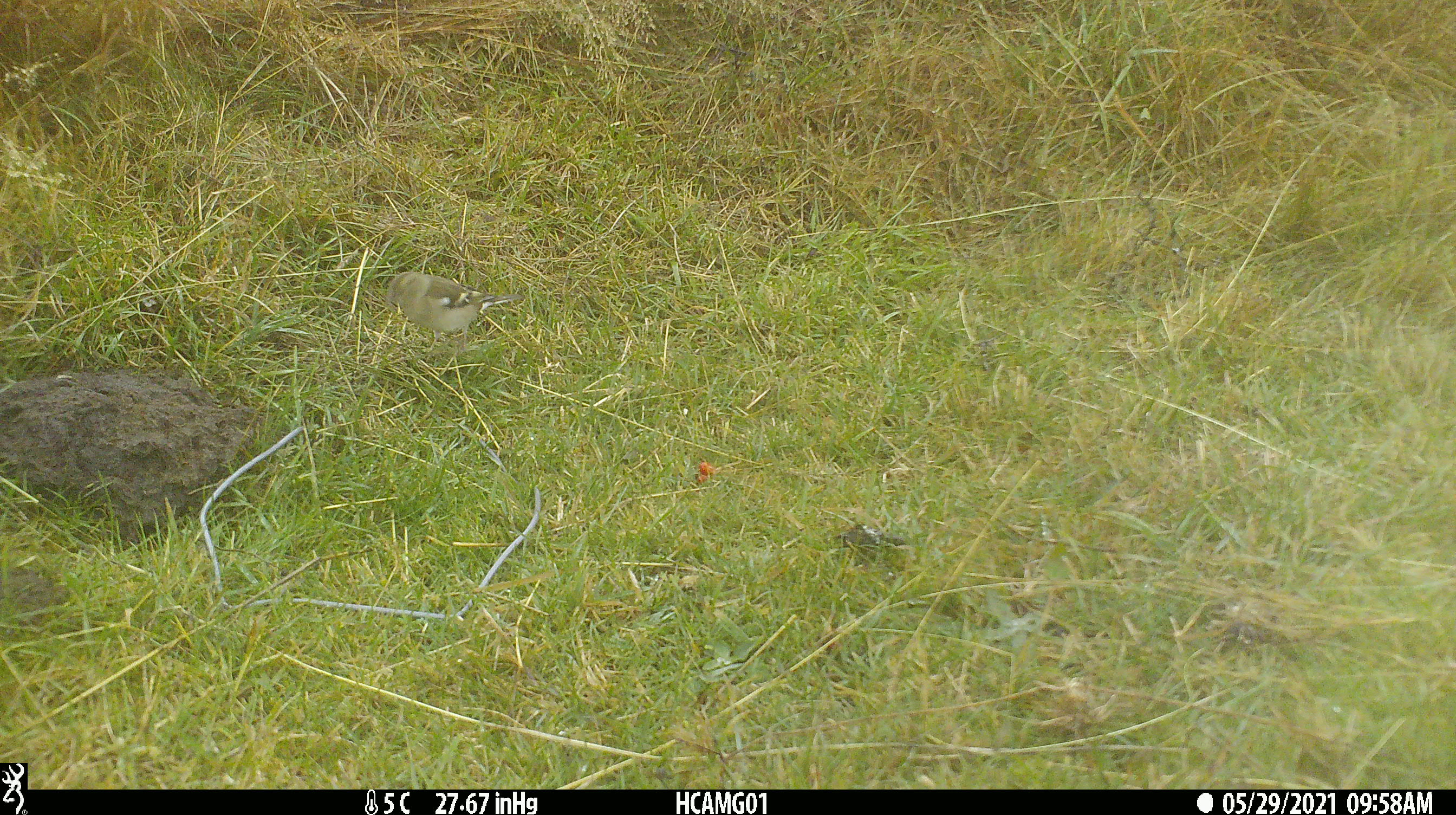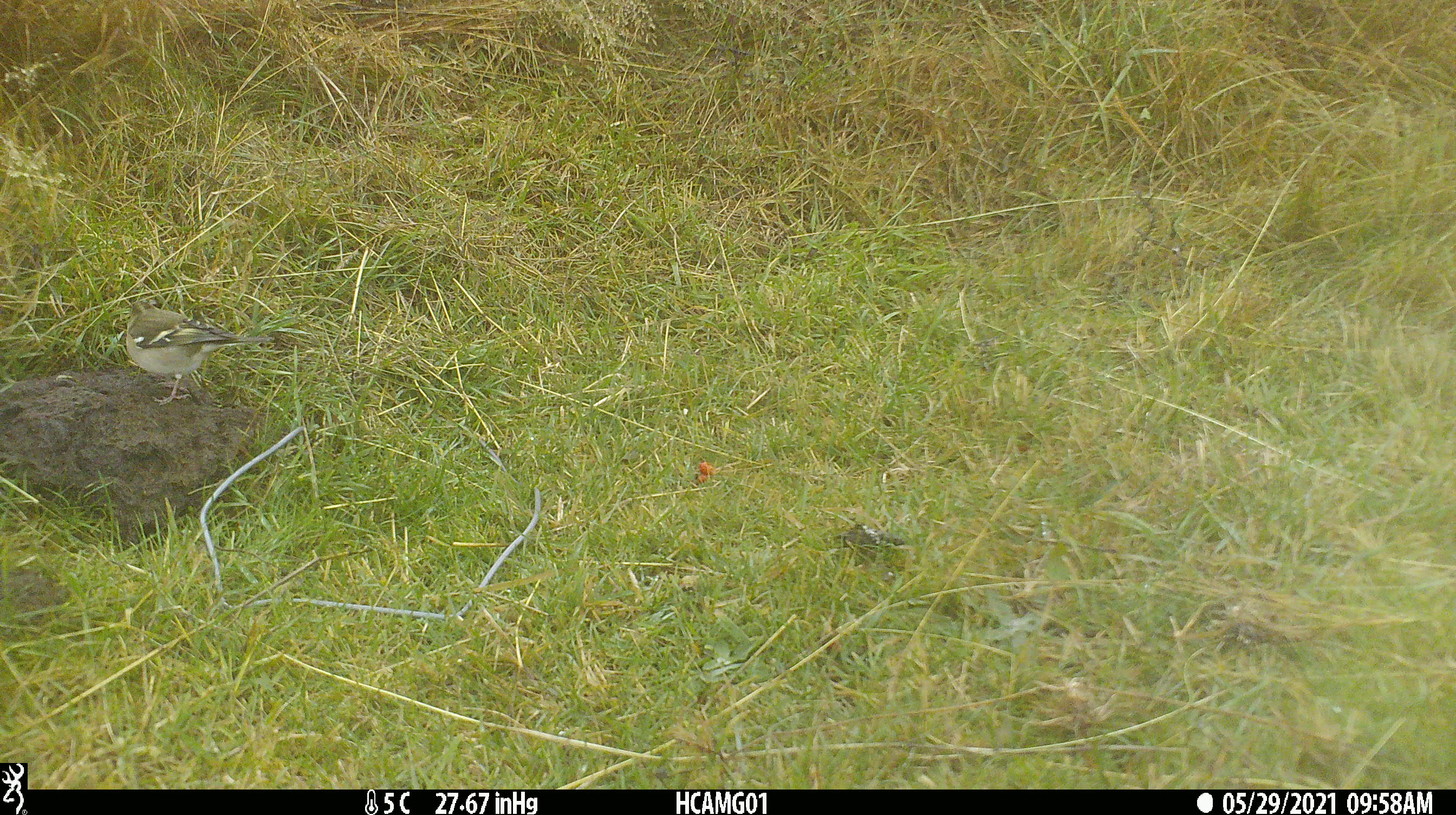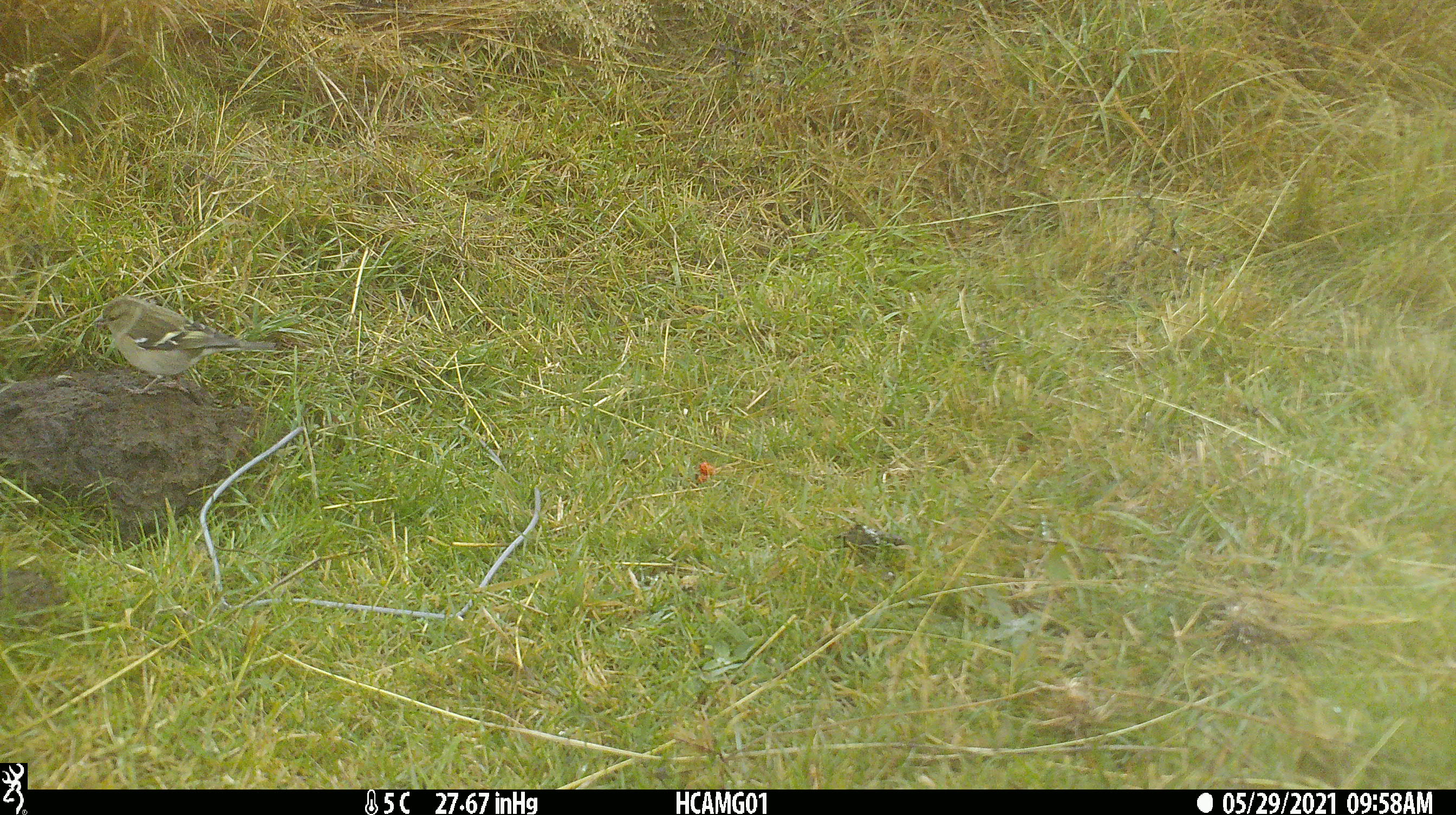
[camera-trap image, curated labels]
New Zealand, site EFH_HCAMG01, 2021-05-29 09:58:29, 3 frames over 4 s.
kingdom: Animalia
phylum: Chordata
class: Aves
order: Passeriformes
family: Fringillidae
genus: Fringilla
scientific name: Fringilla coelebs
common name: common chaffinch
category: chaffinch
Chaffinch (common chaffinch) (Fringilla coelebs).